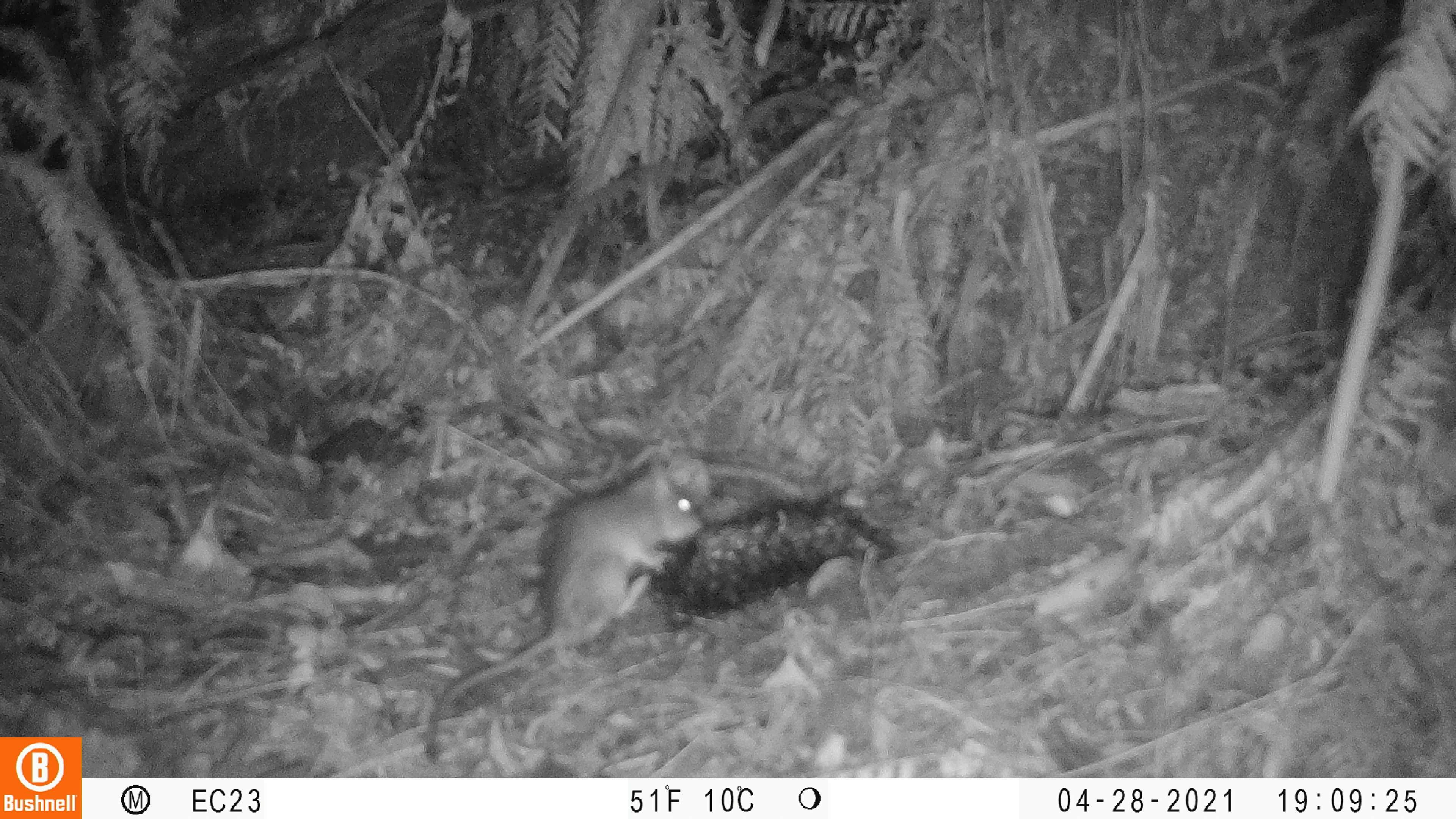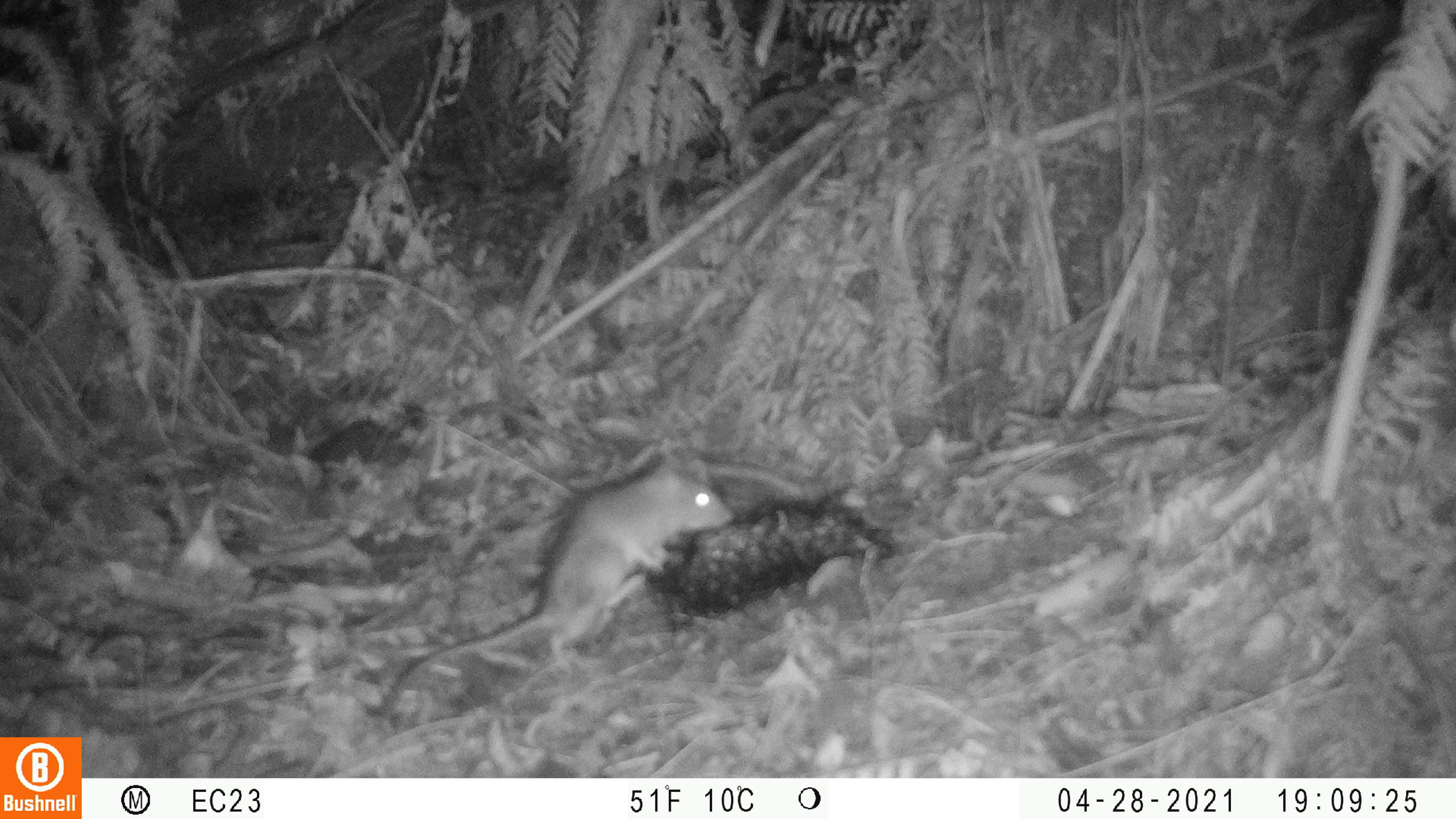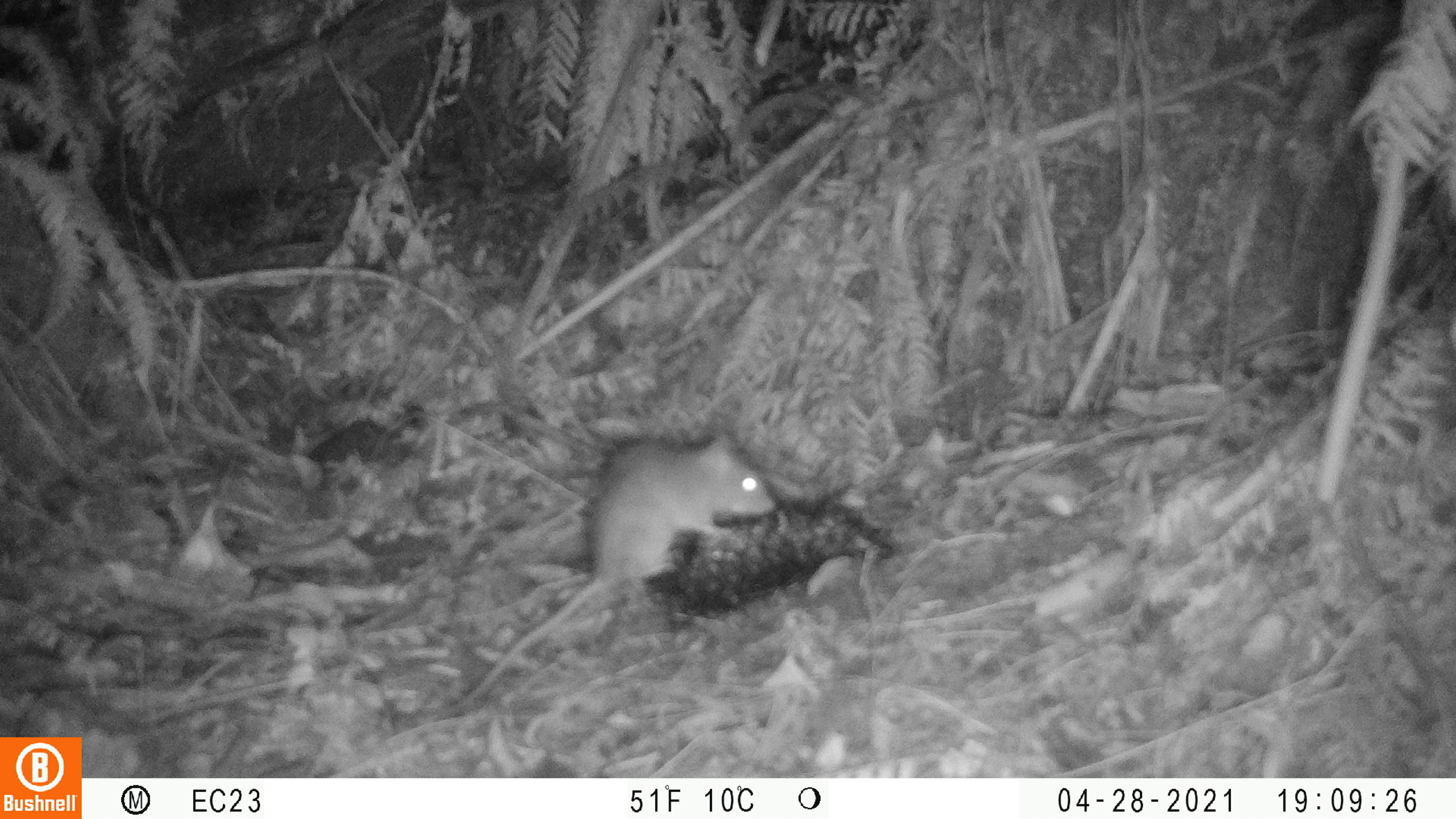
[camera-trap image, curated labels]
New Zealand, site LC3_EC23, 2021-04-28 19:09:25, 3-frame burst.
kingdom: Animalia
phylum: Chordata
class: Mammalia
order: Rodentia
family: Muridae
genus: Rattus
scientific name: Rattus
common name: rat